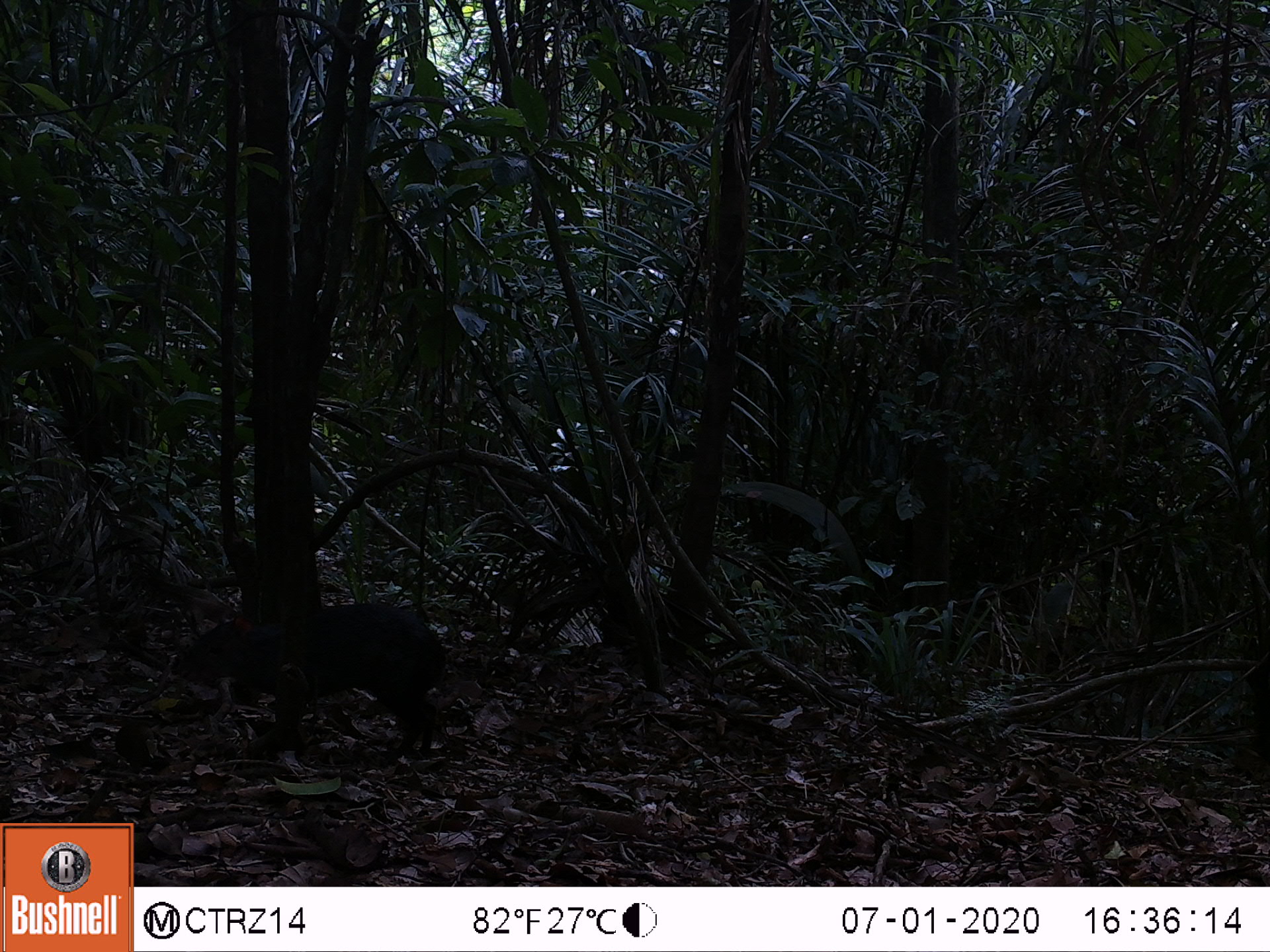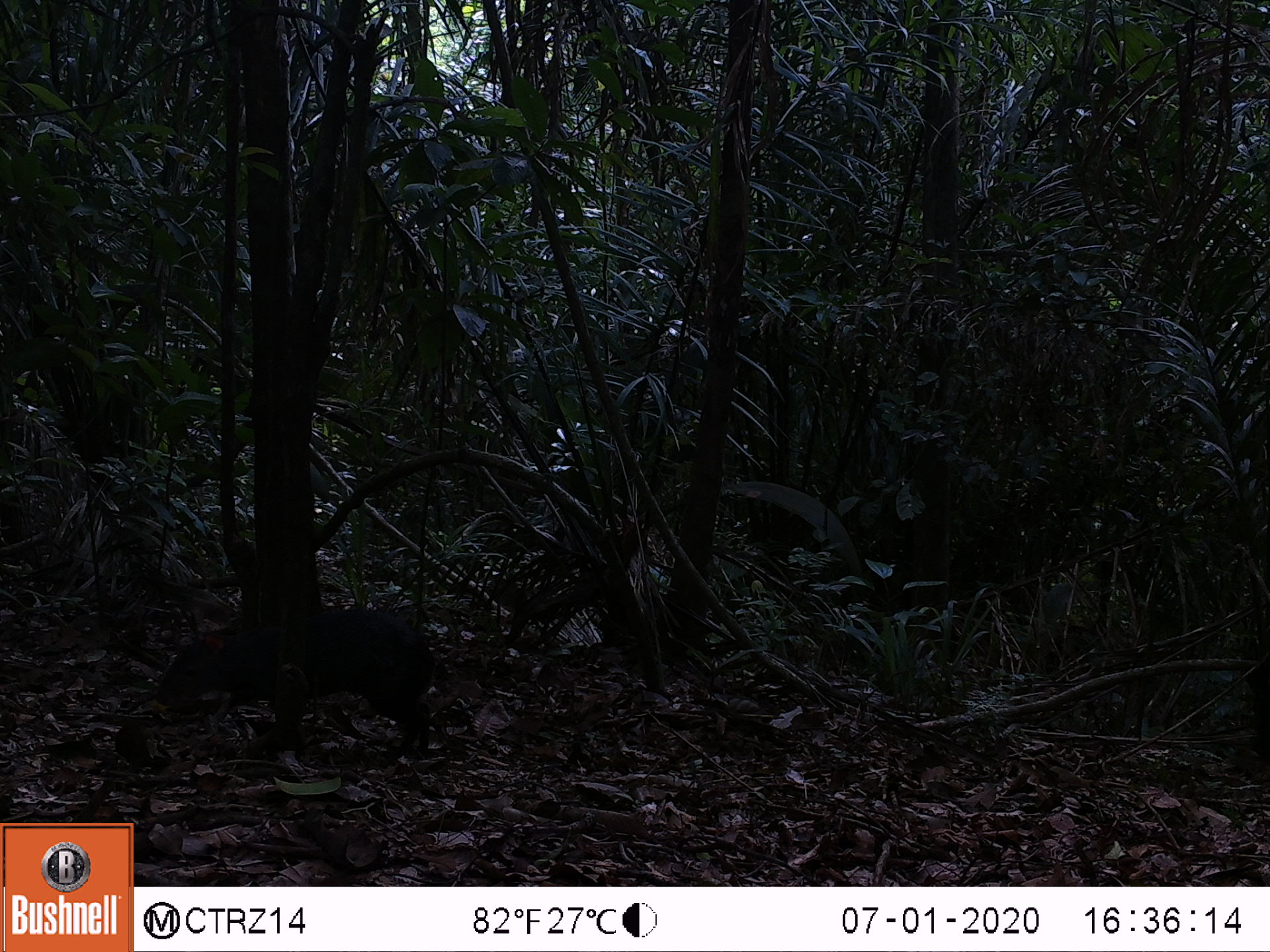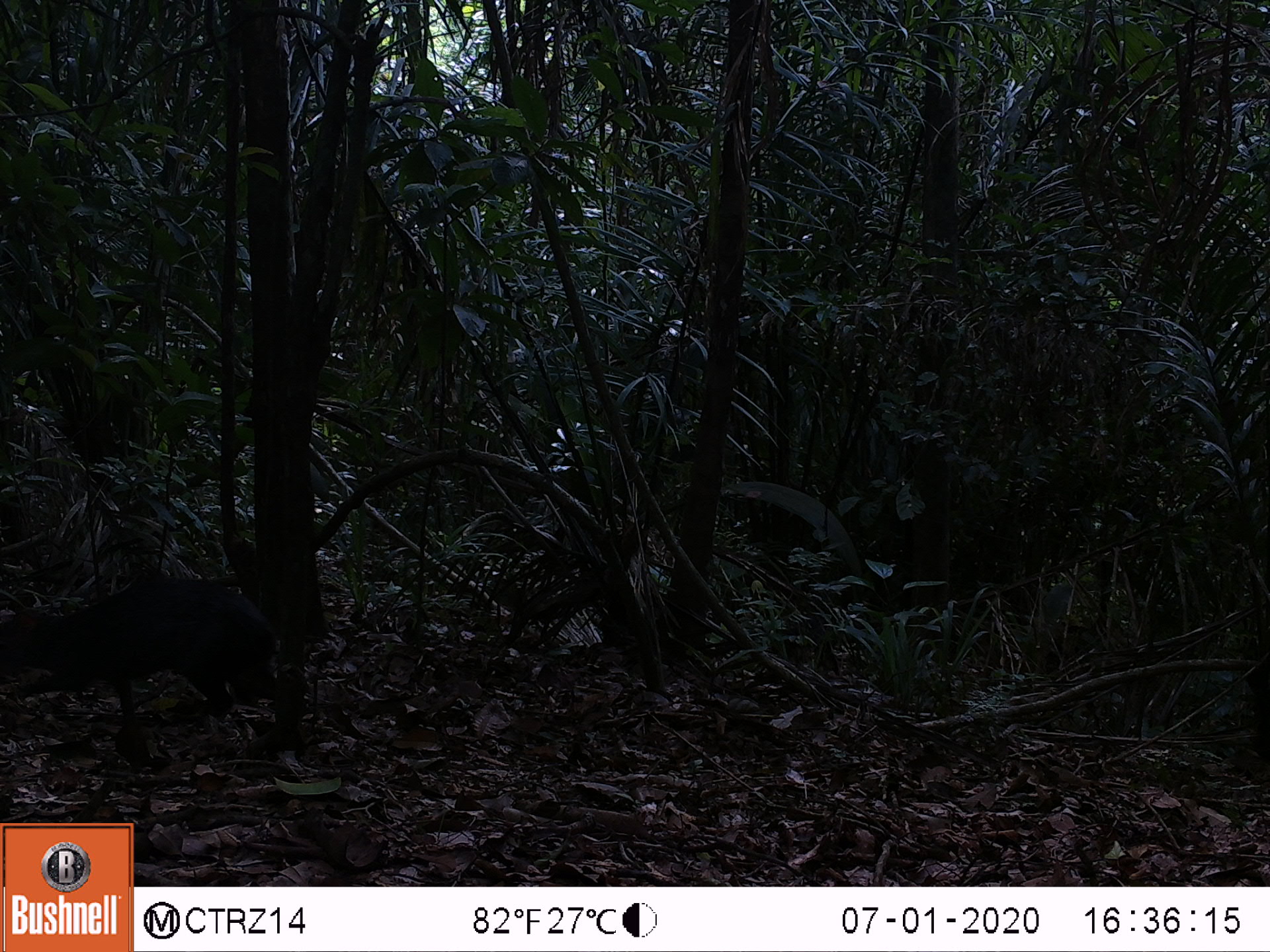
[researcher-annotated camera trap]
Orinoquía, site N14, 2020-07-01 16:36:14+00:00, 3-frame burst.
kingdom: Animalia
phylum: Chordata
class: Mammalia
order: Rodentia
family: Dasyproctidae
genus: Dasyprocta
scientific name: Dasyprocta fuliginosa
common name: black agouti